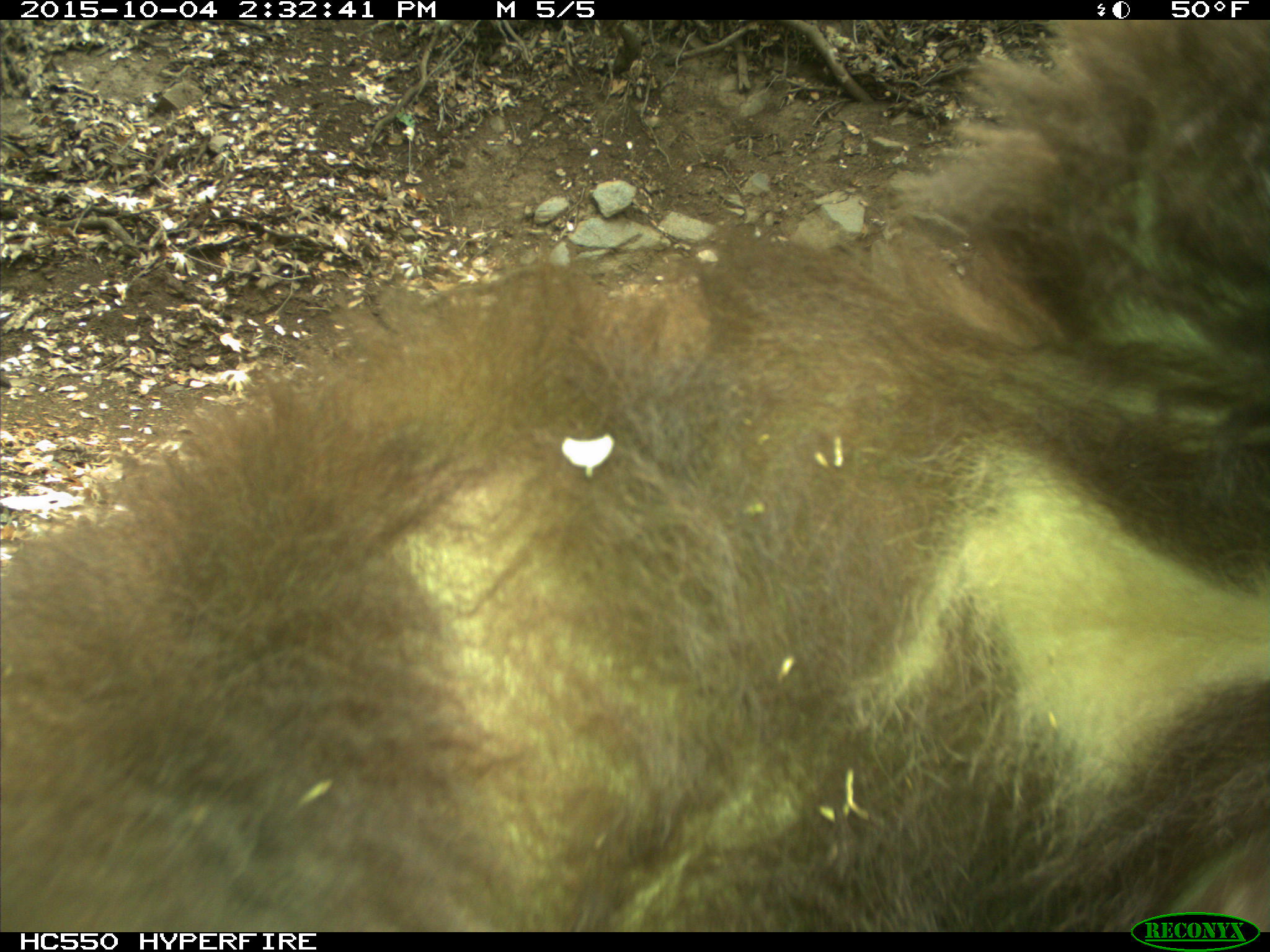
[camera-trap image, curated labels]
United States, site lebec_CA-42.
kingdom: Animalia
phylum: Chordata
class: Mammalia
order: Carnivora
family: Ursidae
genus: Ursus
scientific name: Ursus americanus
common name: american black bear